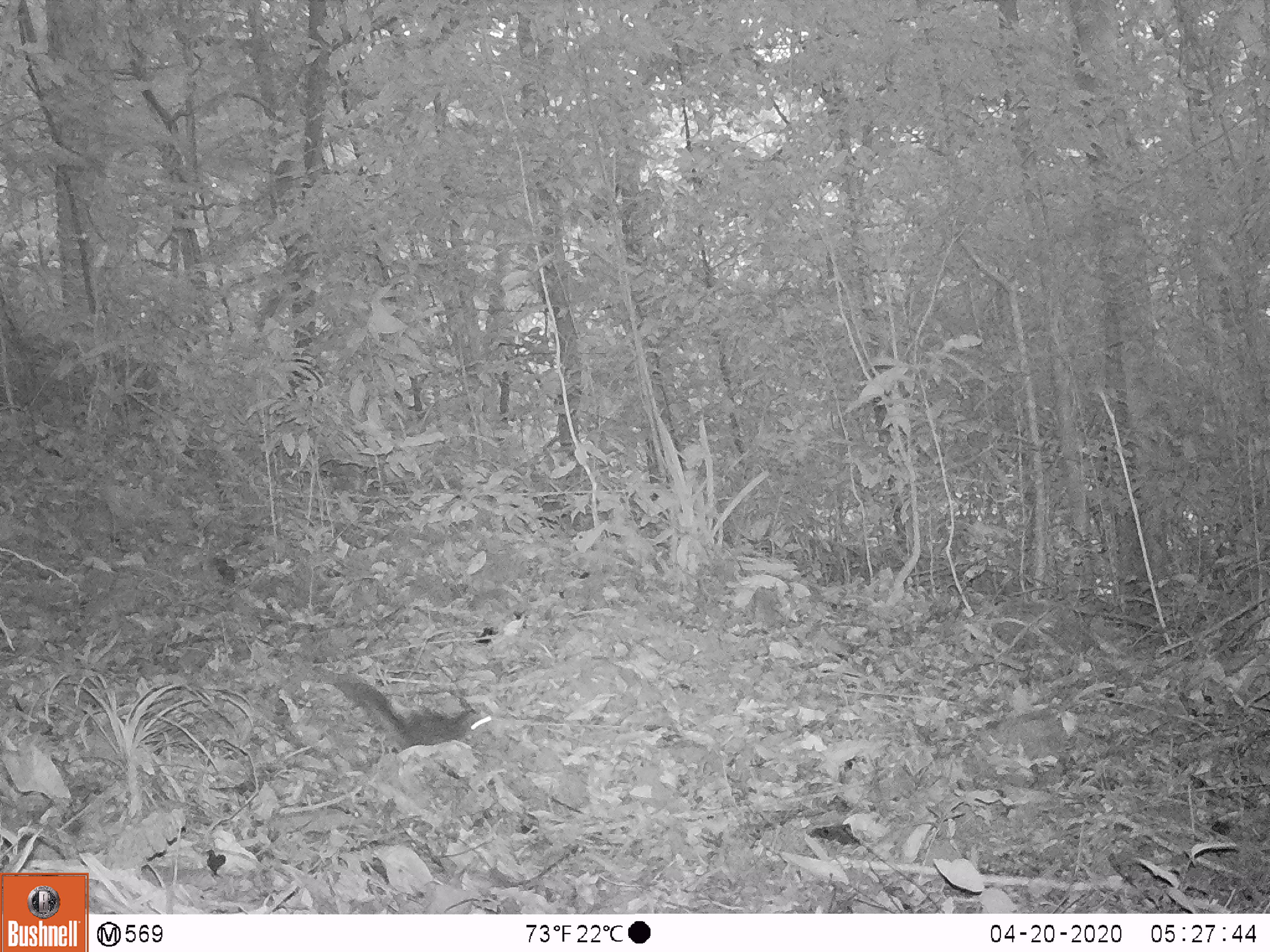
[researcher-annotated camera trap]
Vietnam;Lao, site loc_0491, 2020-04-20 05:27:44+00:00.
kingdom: Animalia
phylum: Chordata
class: Mammalia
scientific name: Mammalia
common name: mammal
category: unidentified small mammal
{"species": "unidentified small mammal (mammal) (Mammalia)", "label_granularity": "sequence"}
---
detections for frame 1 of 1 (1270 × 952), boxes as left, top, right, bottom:
unidentified small mammal: 332, 678, 493, 752